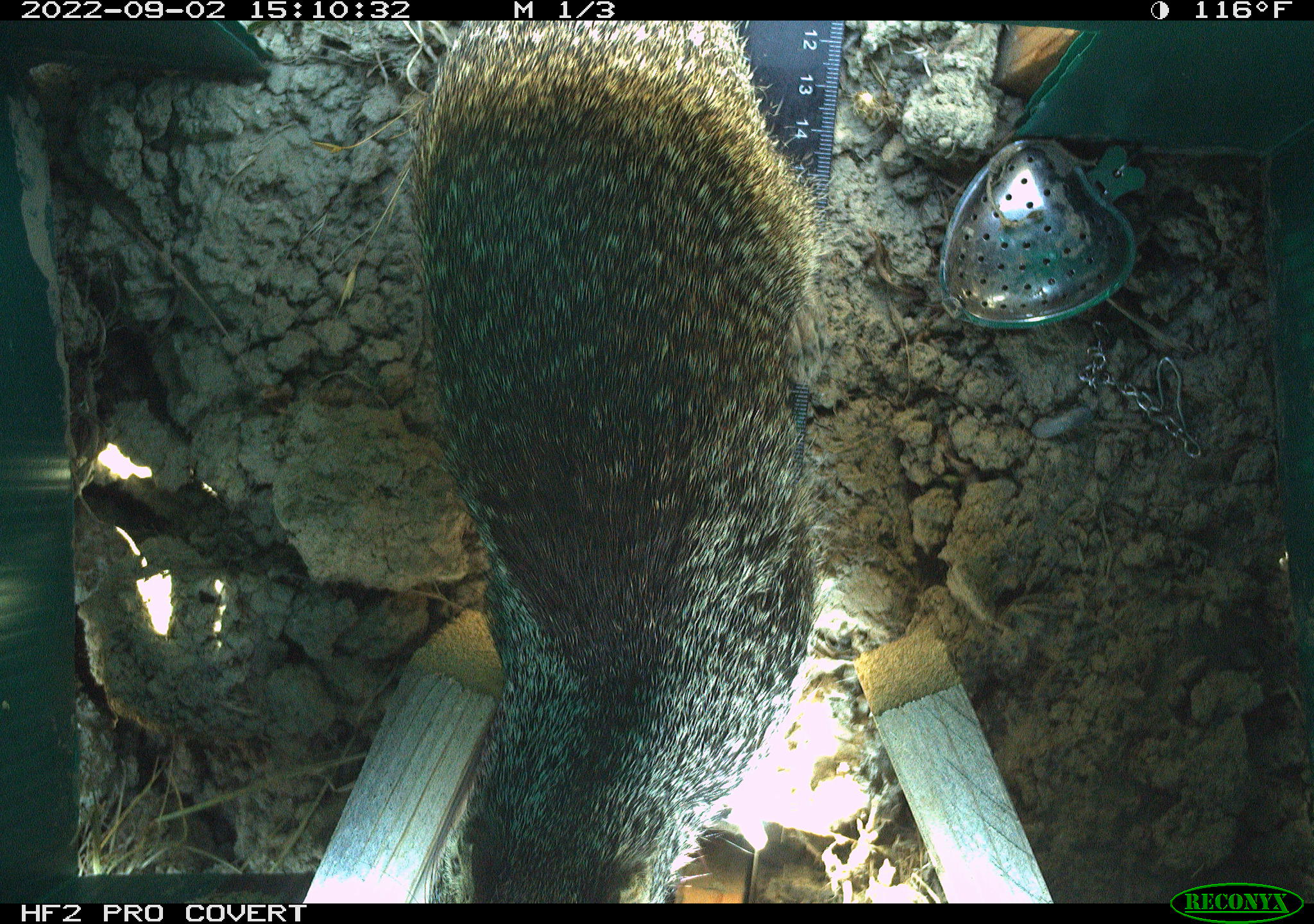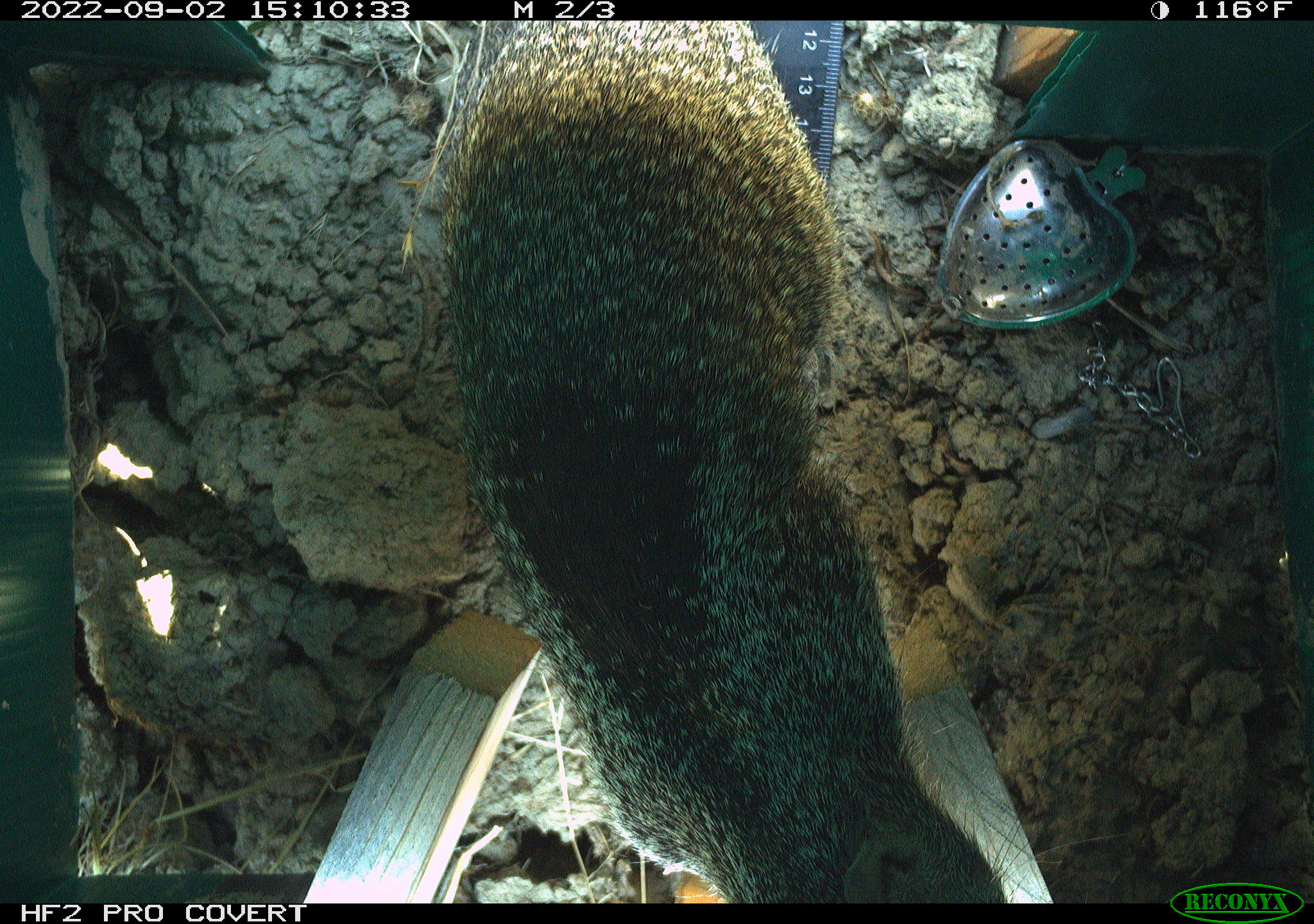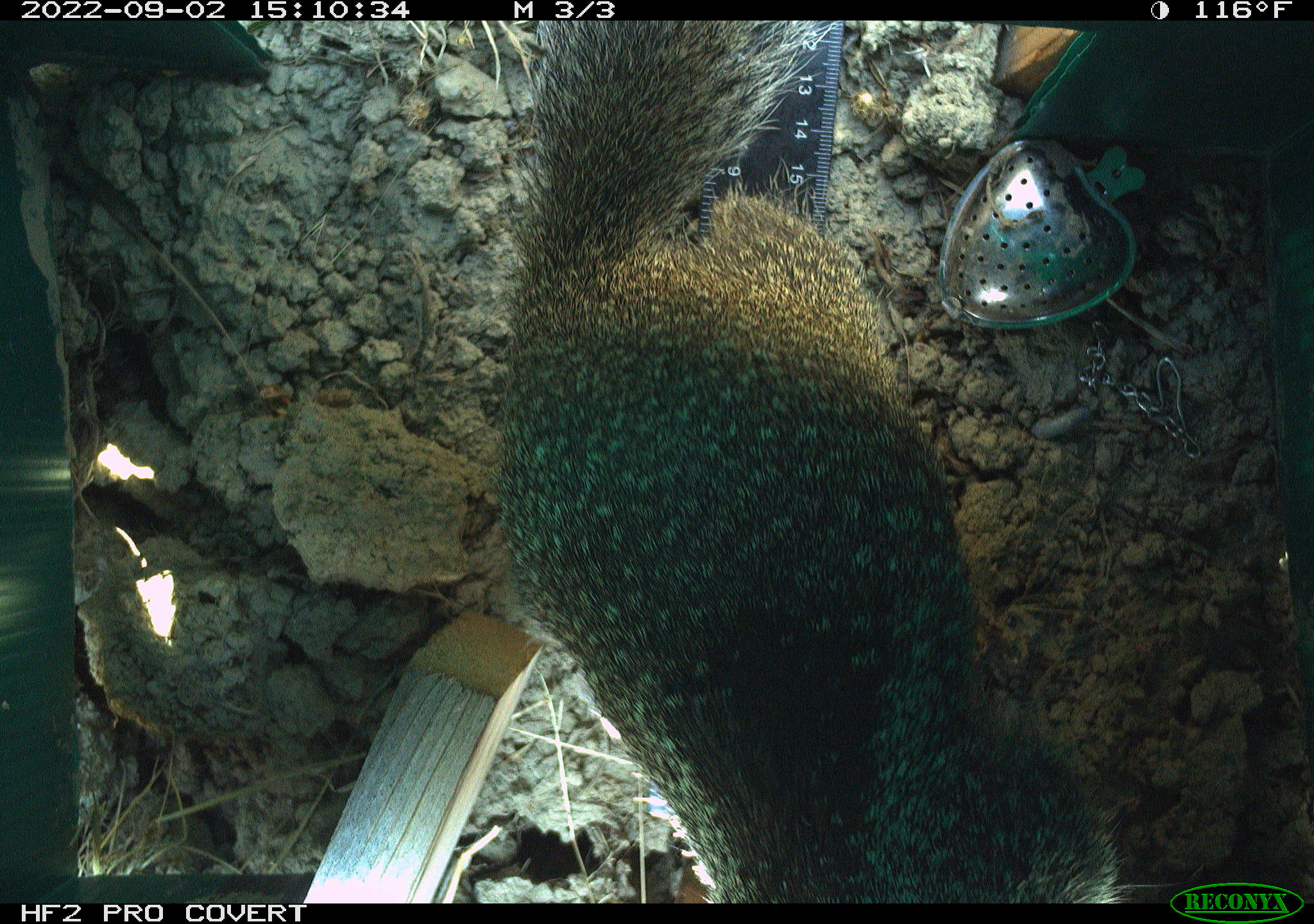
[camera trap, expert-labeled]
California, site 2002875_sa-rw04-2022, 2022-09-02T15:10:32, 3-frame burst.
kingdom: Animalia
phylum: Chordata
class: Mammalia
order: Rodentia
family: Sciuridae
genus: Otospermophilus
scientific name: Otospermophilus beecheyi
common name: california ground squirrel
California ground squirrel (Otospermophilus beecheyi).